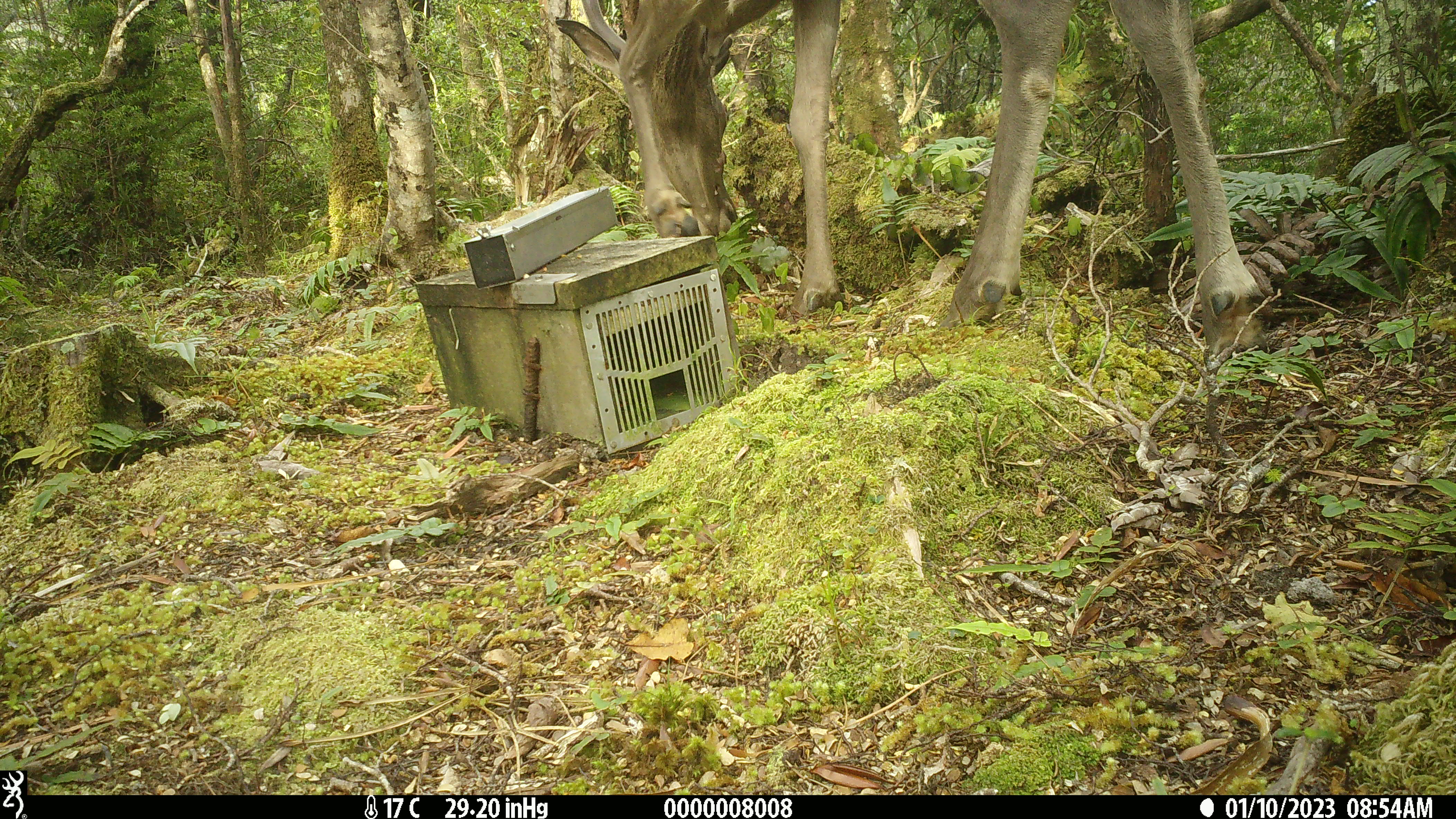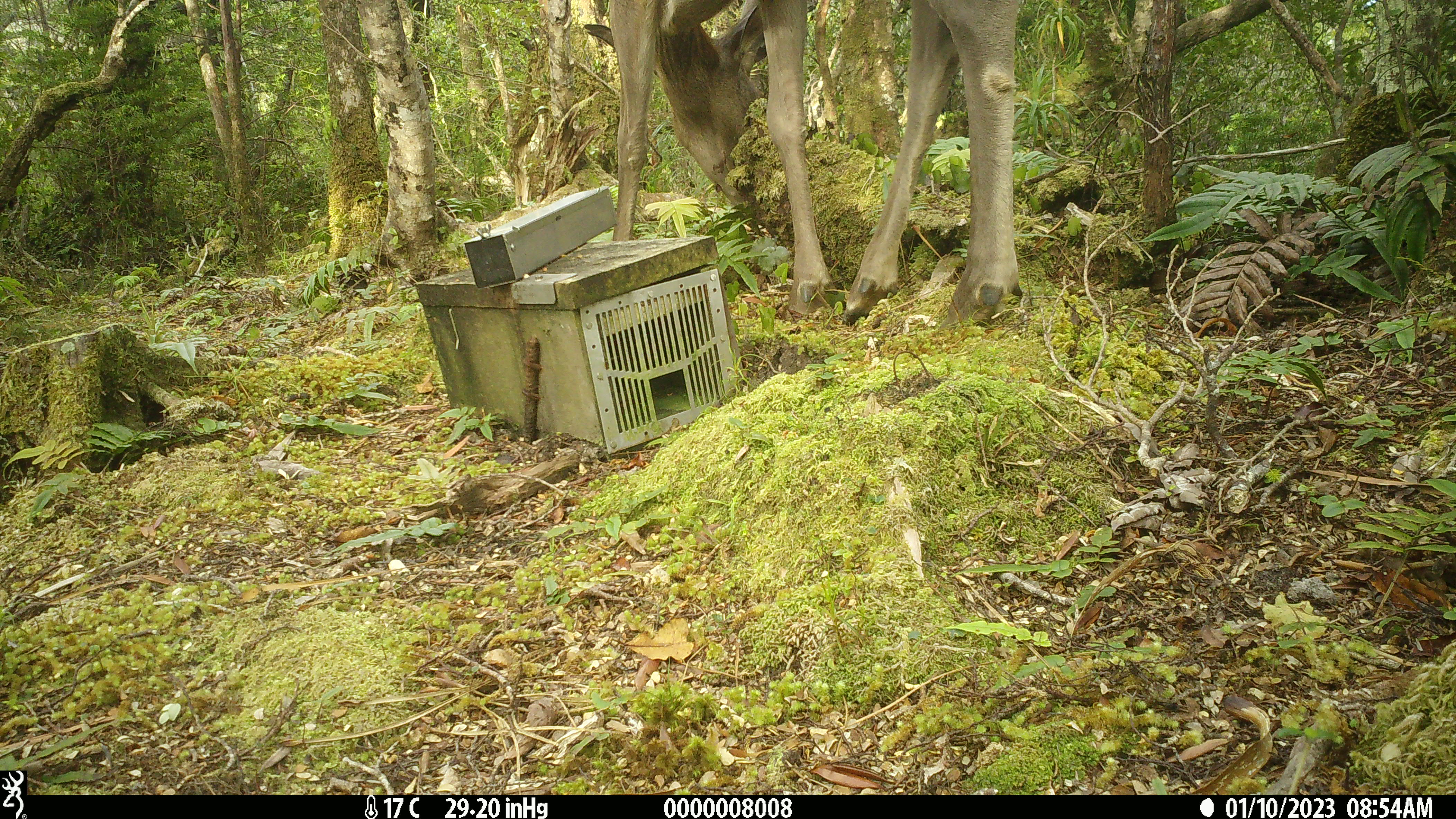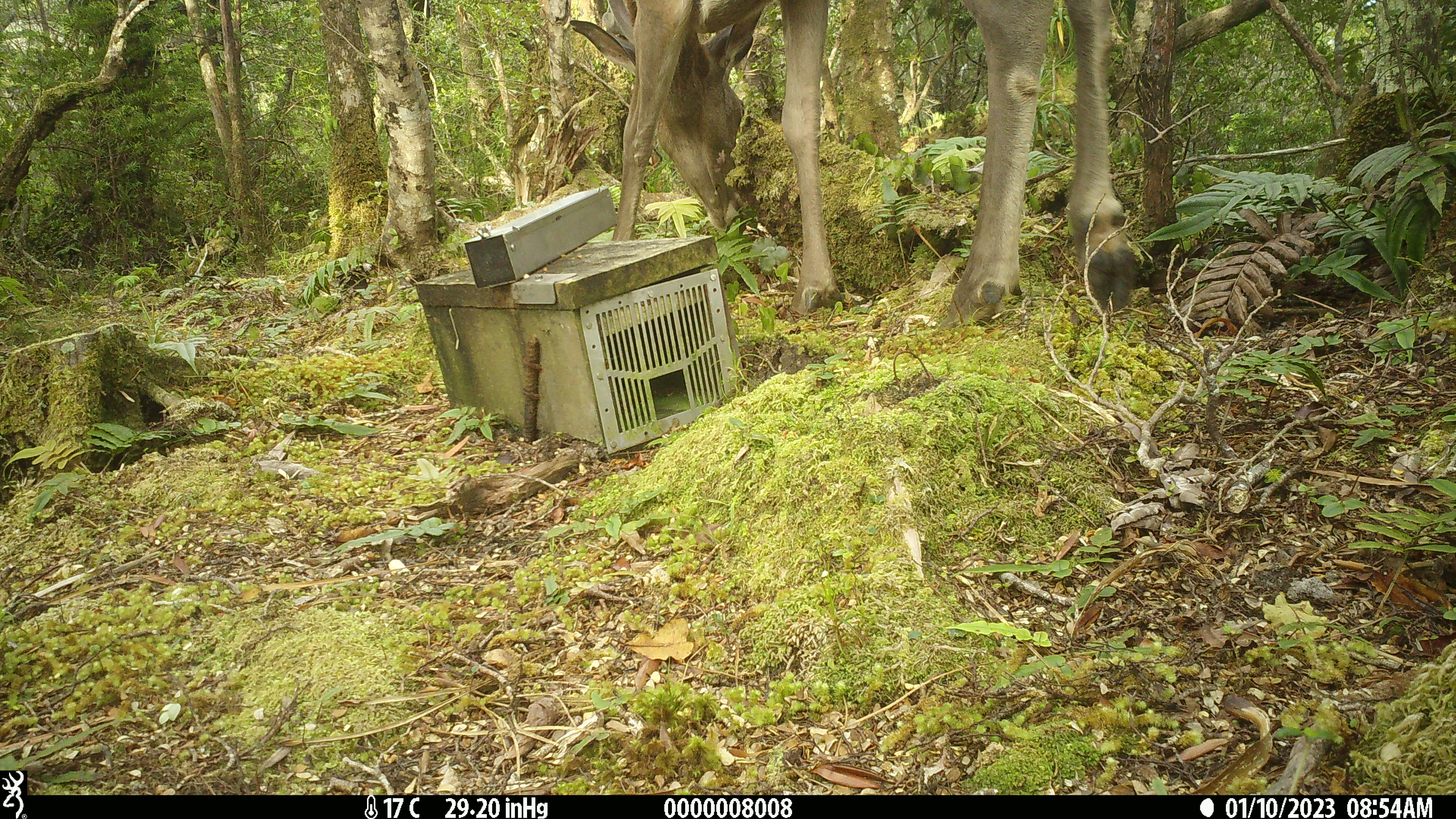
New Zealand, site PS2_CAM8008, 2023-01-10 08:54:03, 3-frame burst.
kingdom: Animalia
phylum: Chordata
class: Mammalia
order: Artiodactyla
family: Cervidae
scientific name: Cervidae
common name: deer